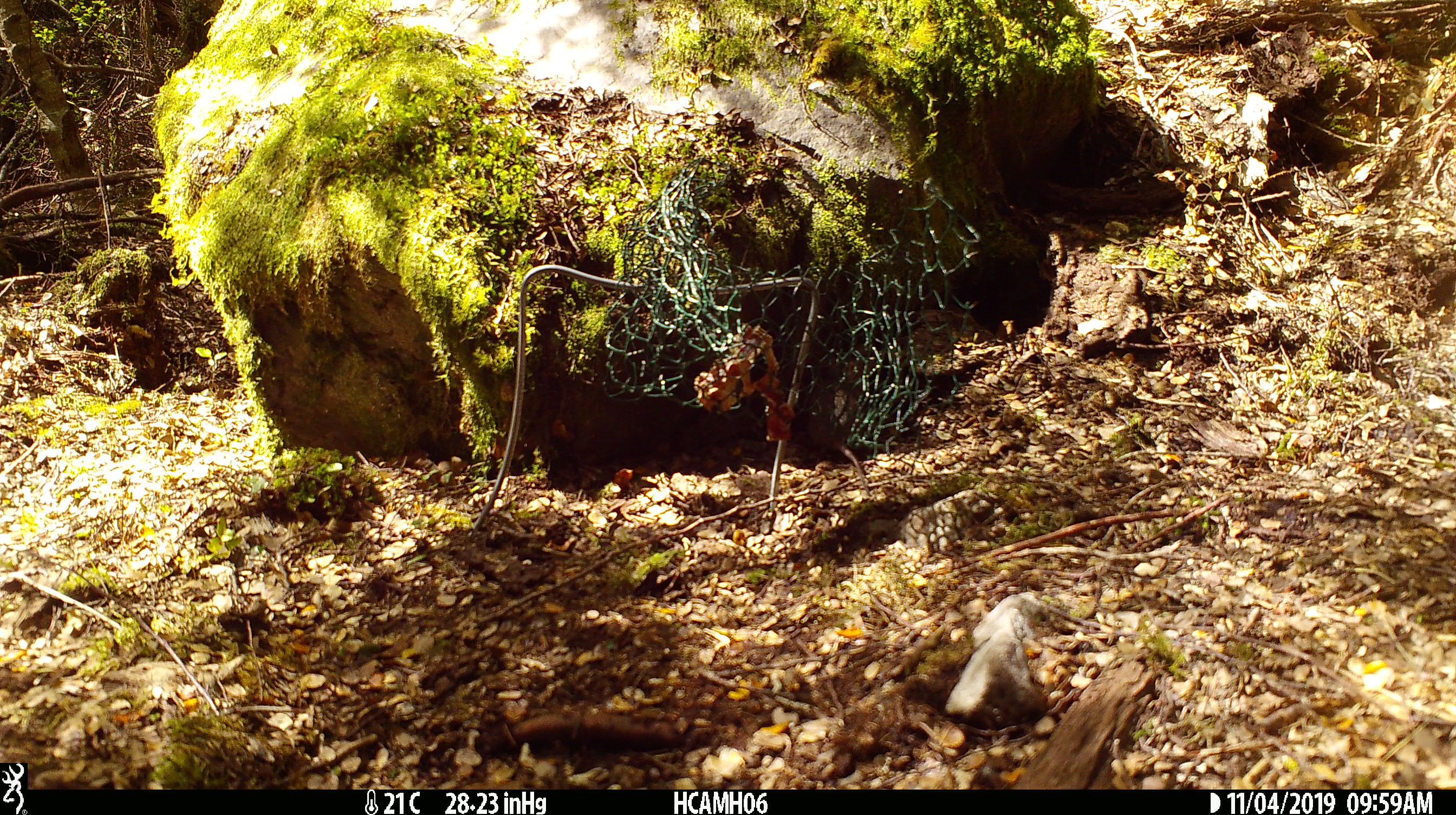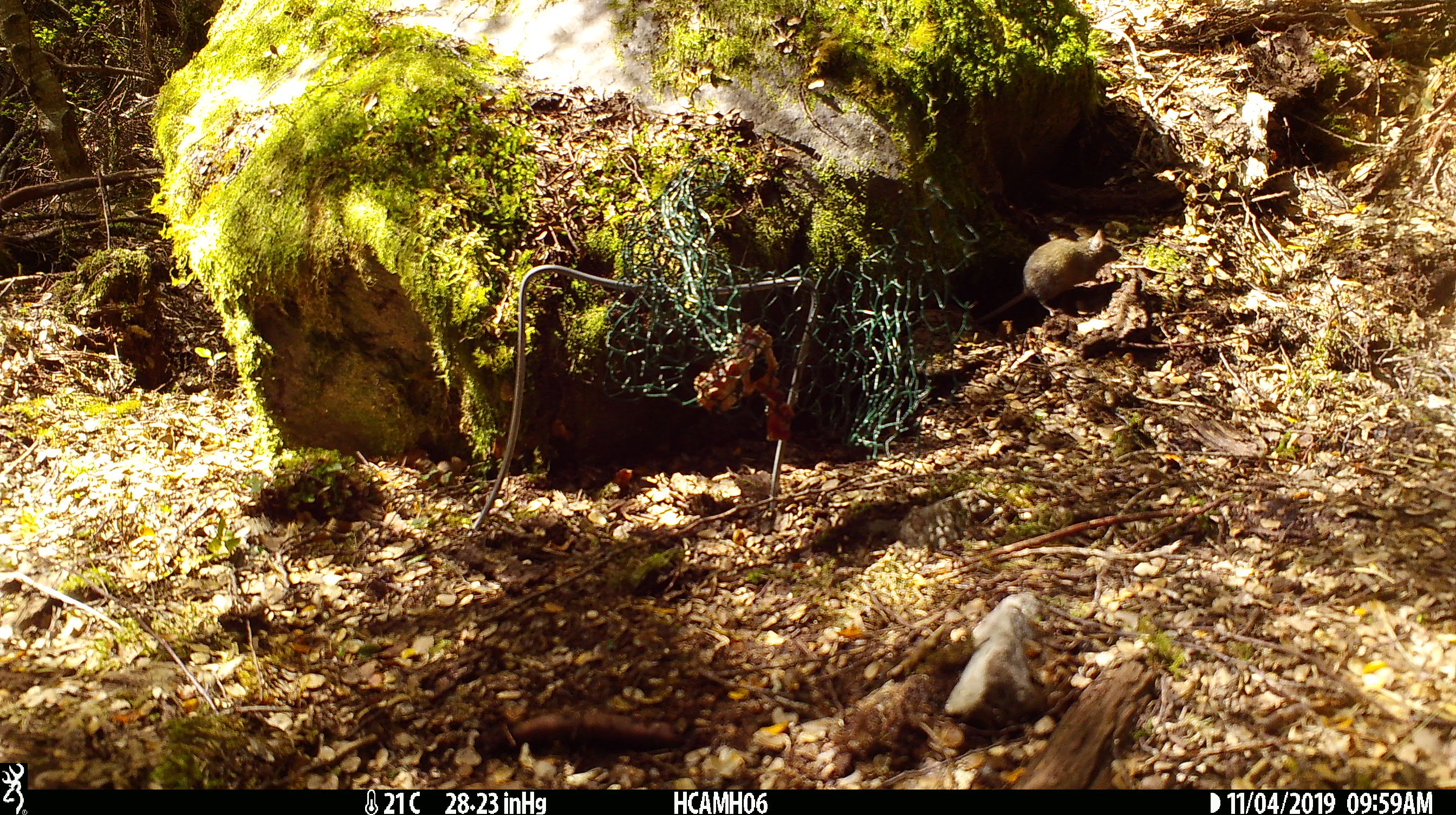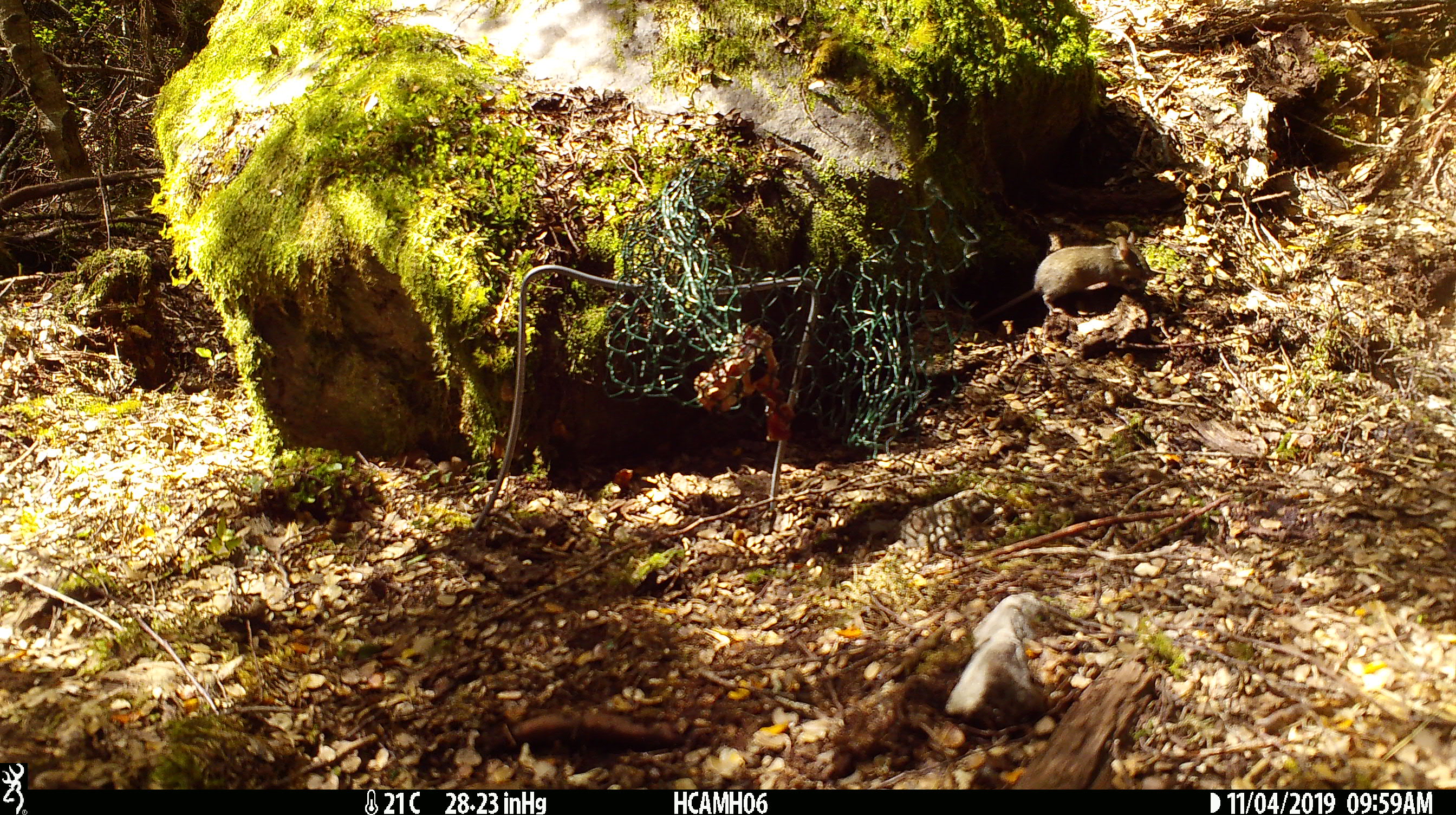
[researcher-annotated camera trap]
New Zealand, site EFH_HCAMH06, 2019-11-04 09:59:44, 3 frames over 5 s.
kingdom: Animalia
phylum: Chordata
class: Mammalia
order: Rodentia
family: Muridae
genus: Mus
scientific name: Mus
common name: mouse